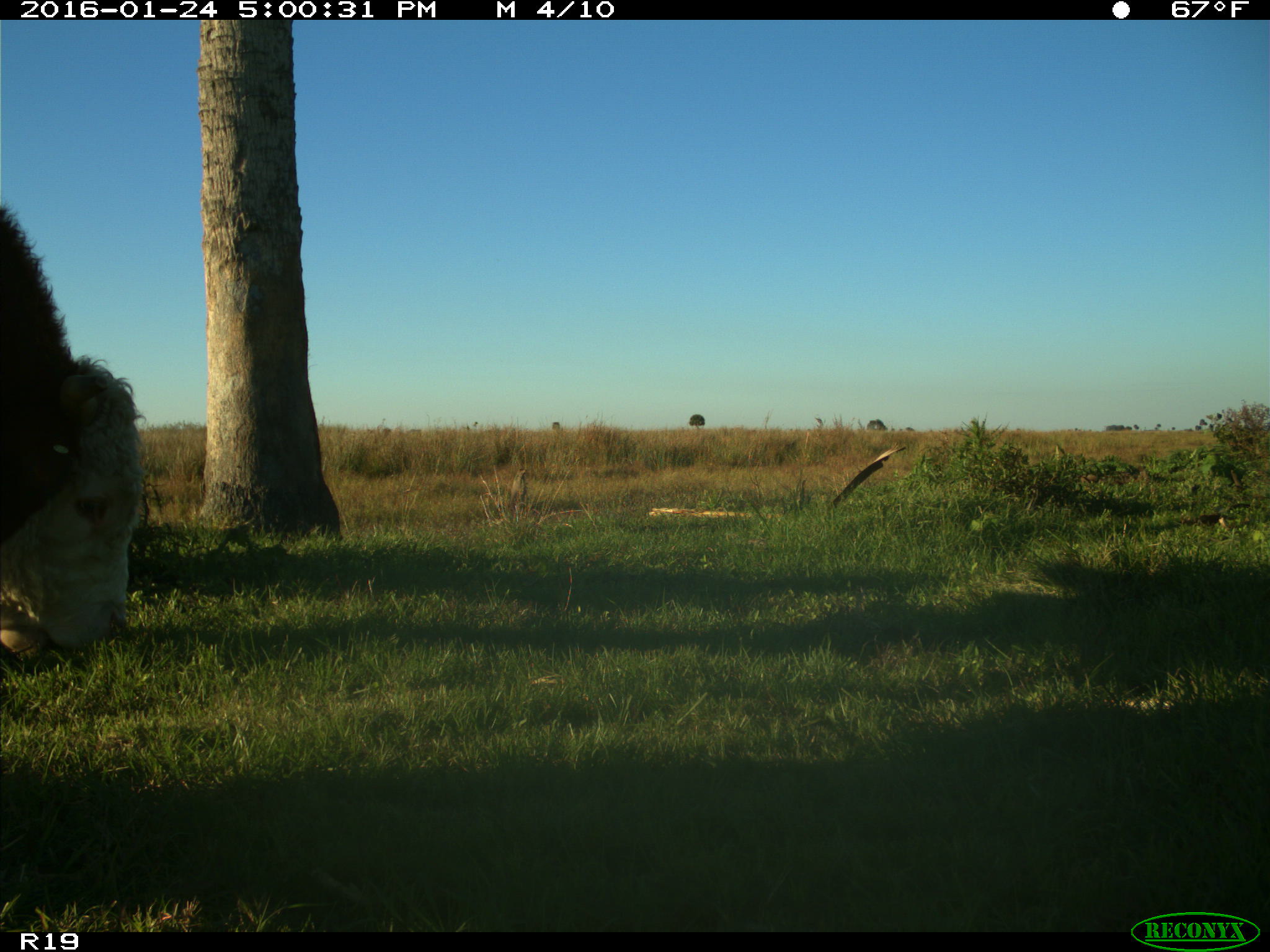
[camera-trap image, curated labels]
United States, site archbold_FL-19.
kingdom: Animalia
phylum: Chordata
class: Mammalia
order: Artiodactyla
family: Bovidae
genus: Bos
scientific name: Bos taurus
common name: domestic cow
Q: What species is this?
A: Bos taurus (domestic cow).